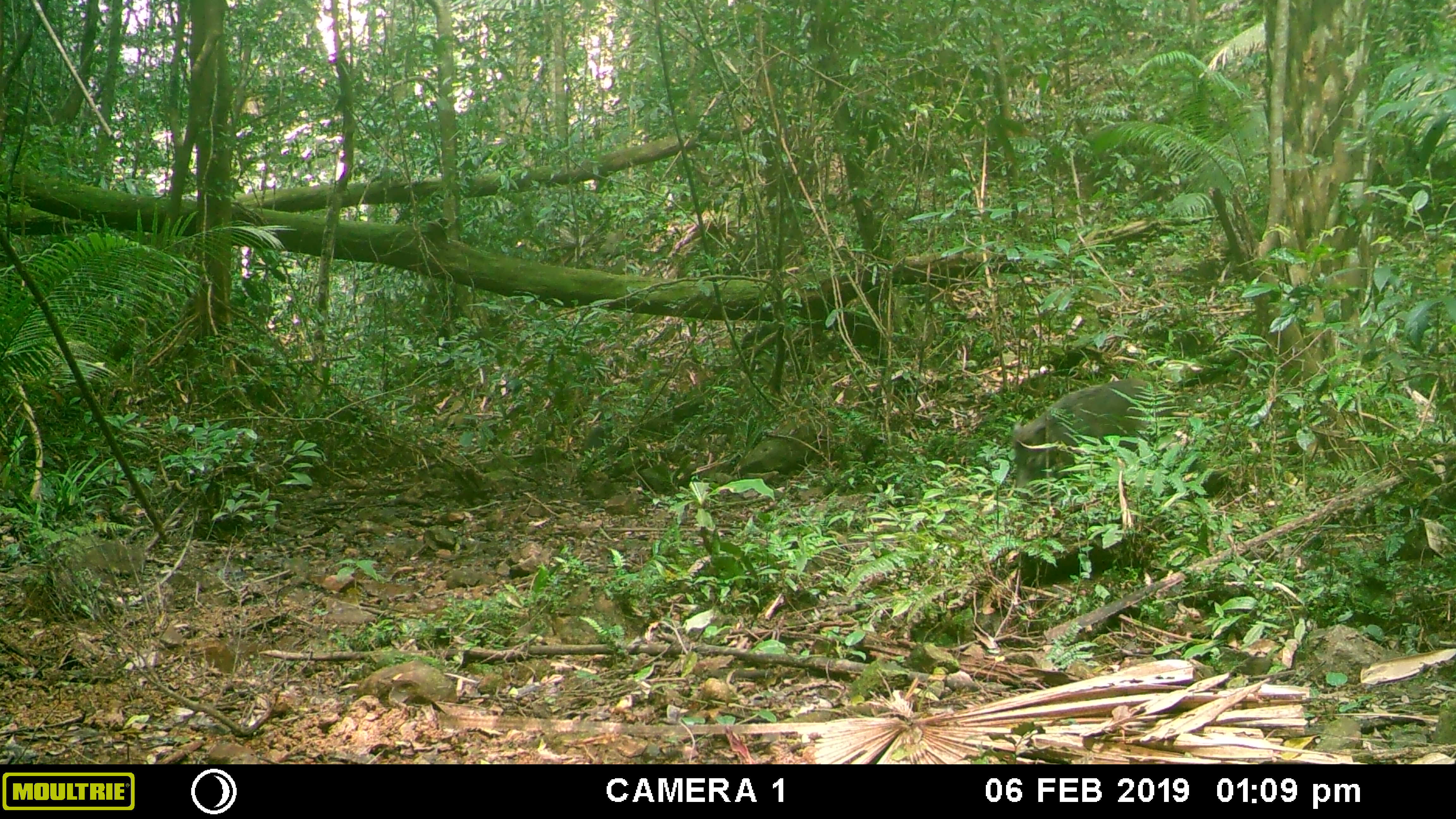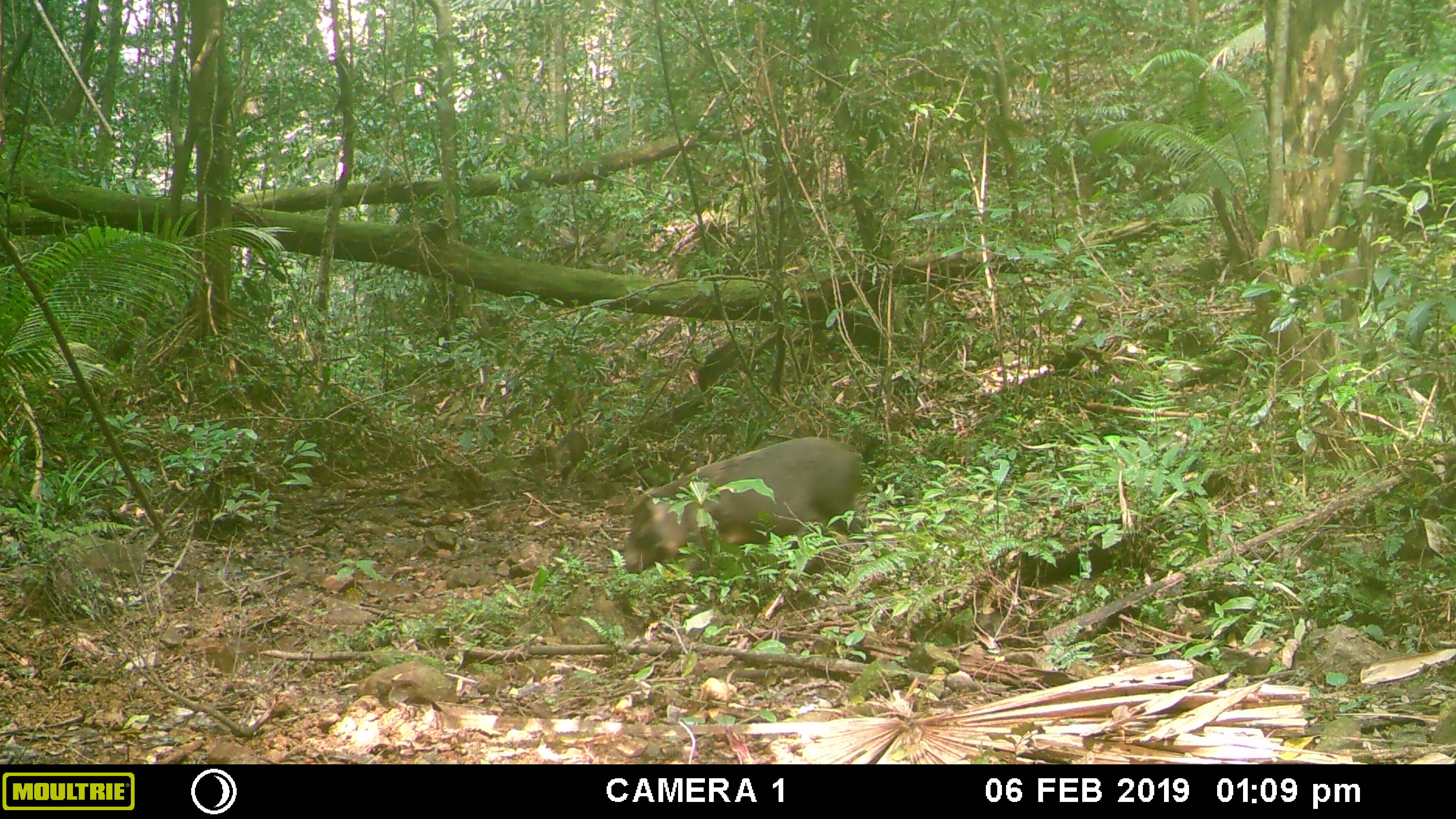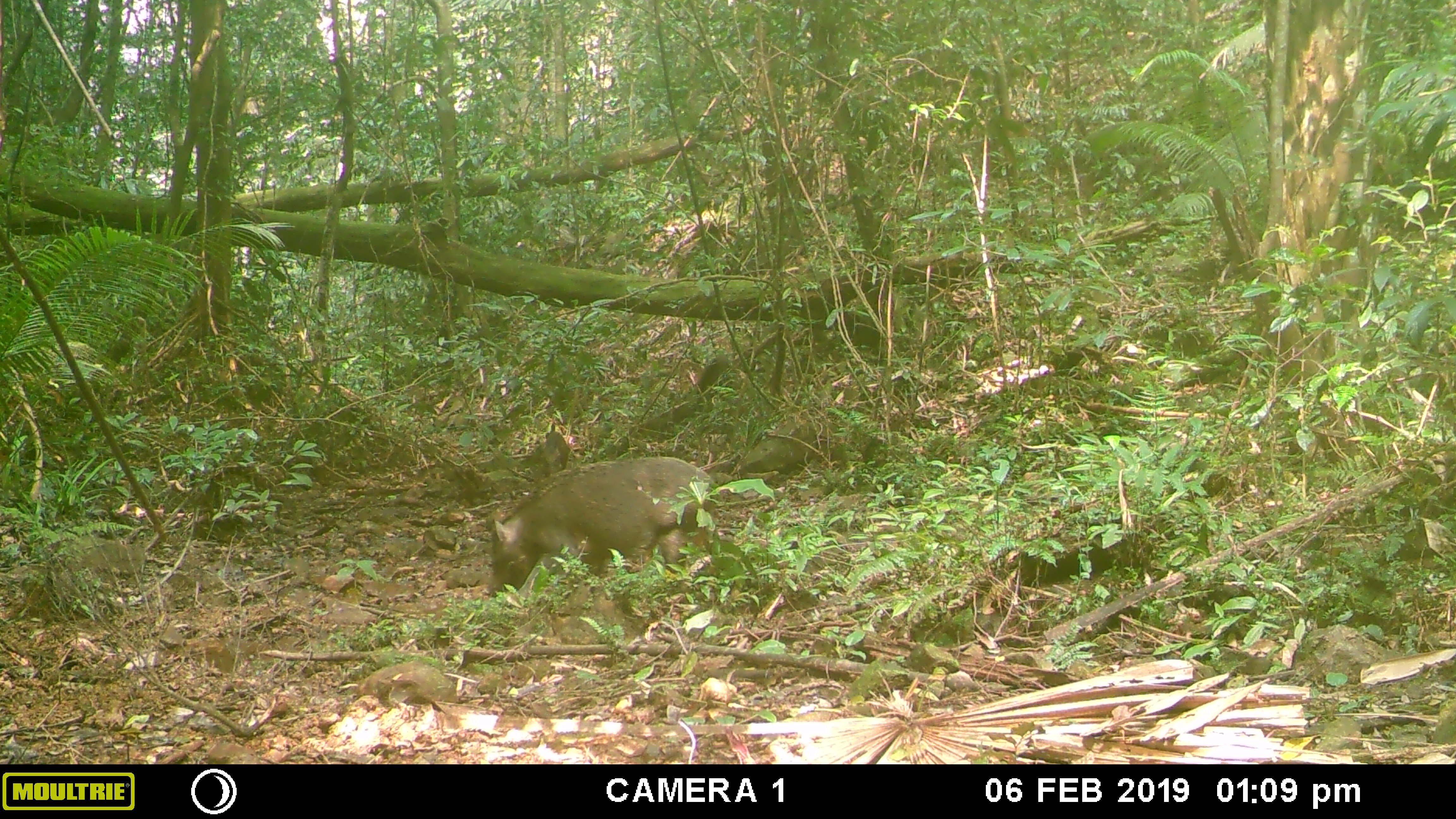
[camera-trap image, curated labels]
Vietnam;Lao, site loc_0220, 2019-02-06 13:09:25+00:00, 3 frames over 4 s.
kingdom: Animalia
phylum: Chordata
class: Mammalia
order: Artiodactyla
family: Suidae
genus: Sus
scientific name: Sus scrofa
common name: eurasian wild pig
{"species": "eurasian wild pig (Sus scrofa)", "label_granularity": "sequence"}